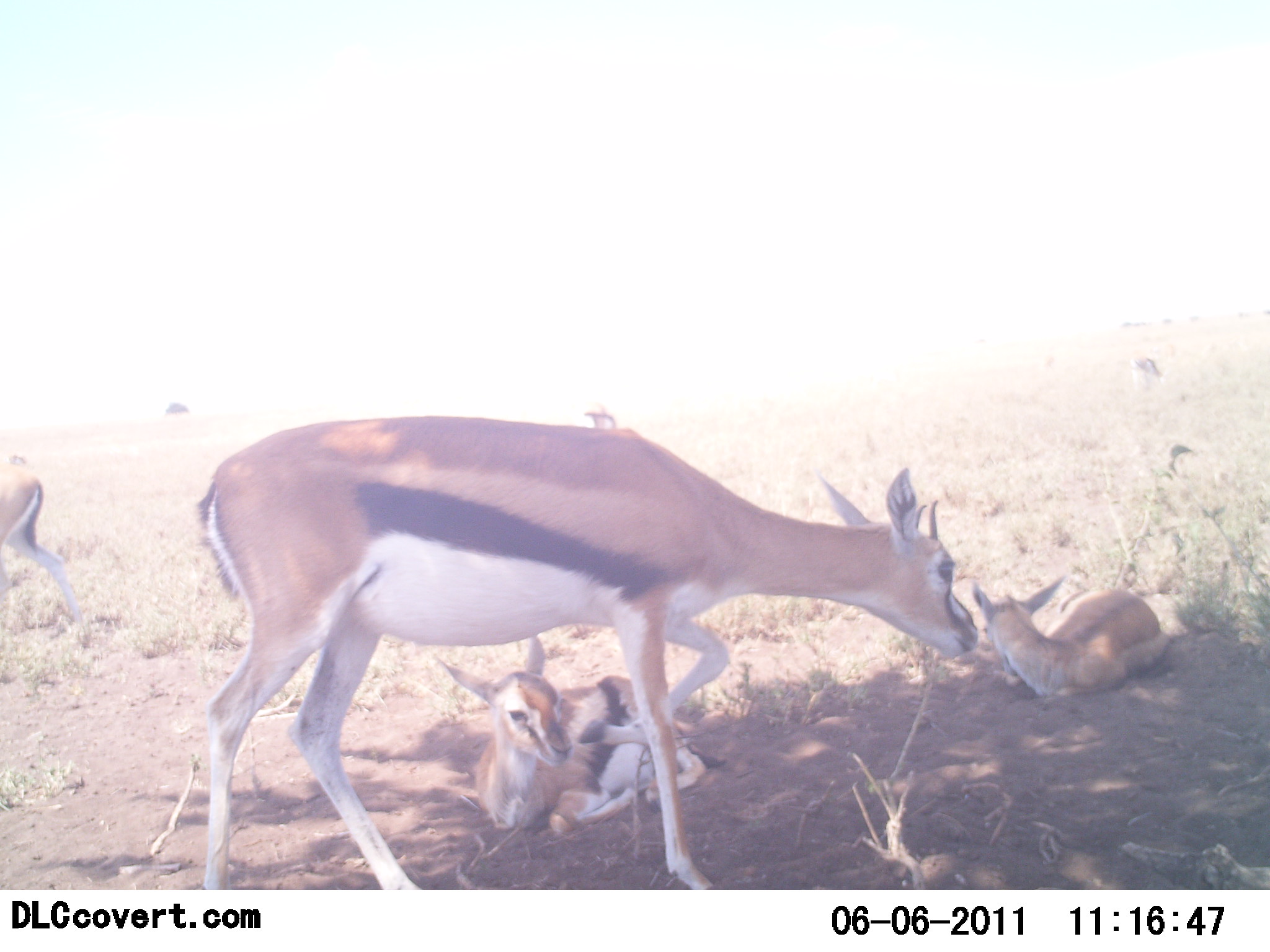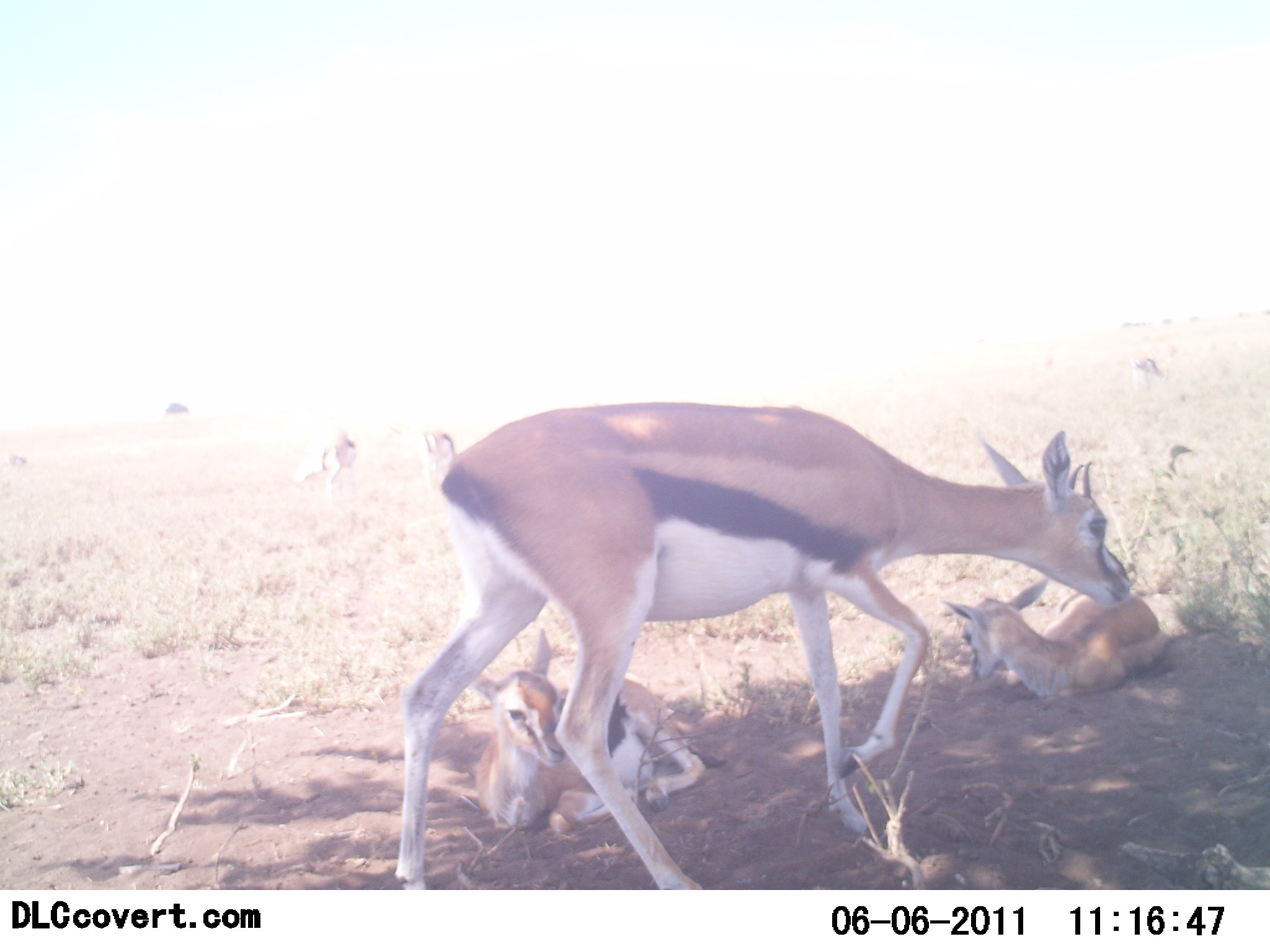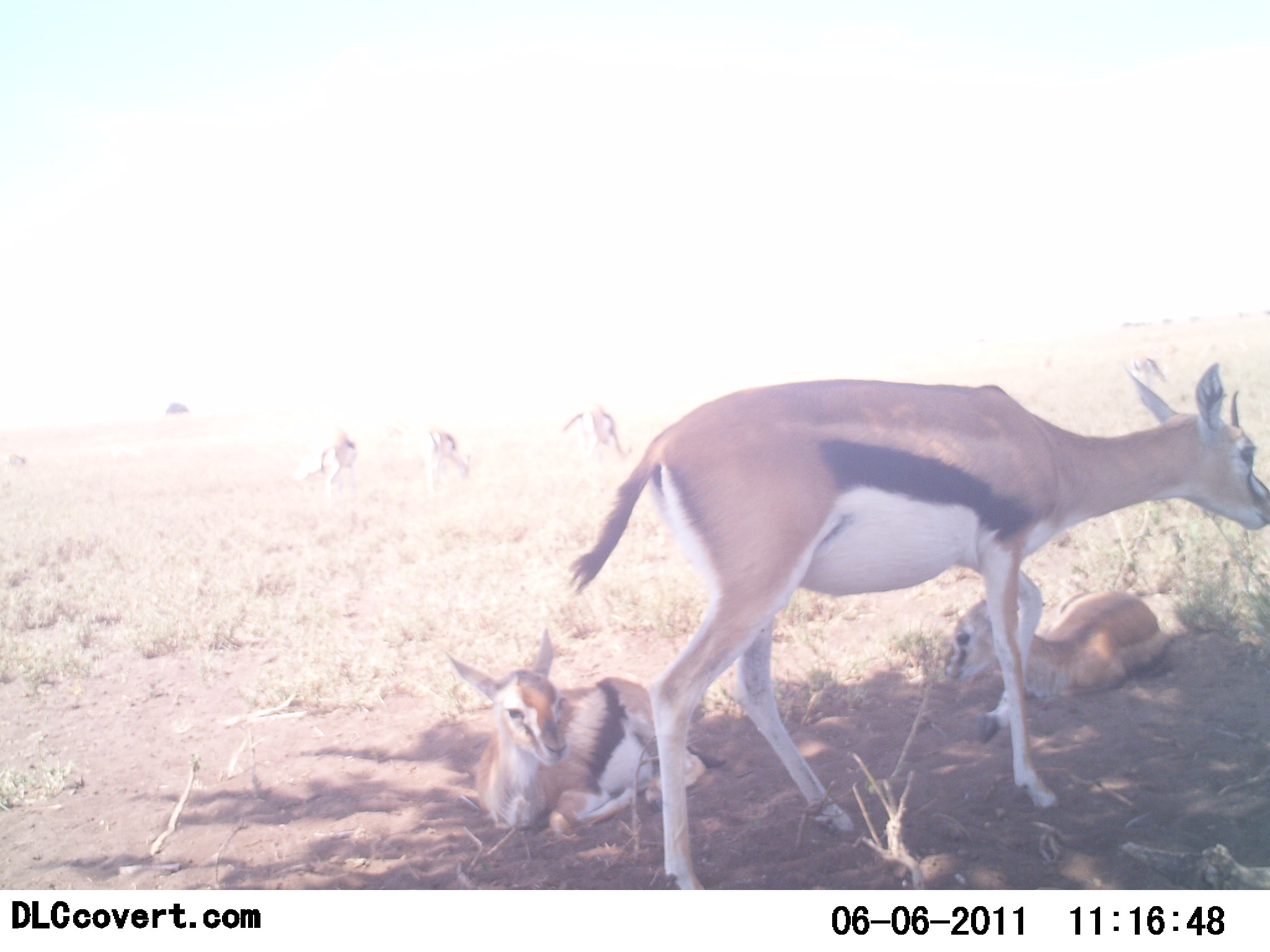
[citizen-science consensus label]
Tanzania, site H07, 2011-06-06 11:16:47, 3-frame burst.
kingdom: Animalia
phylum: Chordata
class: Mammalia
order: Artiodactyla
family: Bovidae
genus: Eudorcas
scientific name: Eudorcas thomsonii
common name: thomson's gazelle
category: gazellethomsons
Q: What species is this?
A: Gazellethomsons (thomson's gazelle) (Eudorcas thomsonii).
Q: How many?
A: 5.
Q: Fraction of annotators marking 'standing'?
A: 55%.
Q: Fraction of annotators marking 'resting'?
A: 100%.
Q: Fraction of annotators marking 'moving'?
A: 55%.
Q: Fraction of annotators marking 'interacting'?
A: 0%.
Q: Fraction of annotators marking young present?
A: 55%.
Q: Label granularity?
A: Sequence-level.